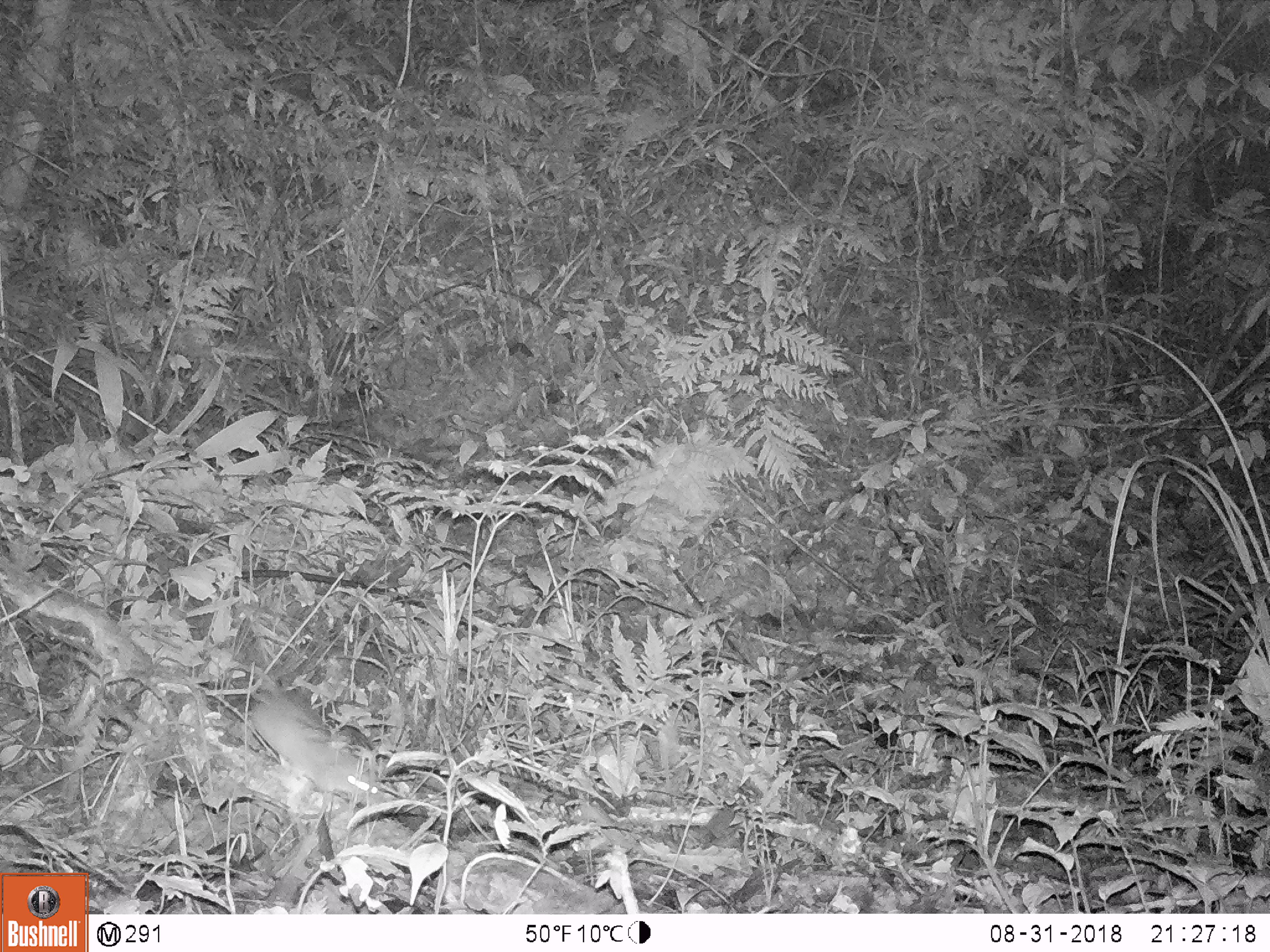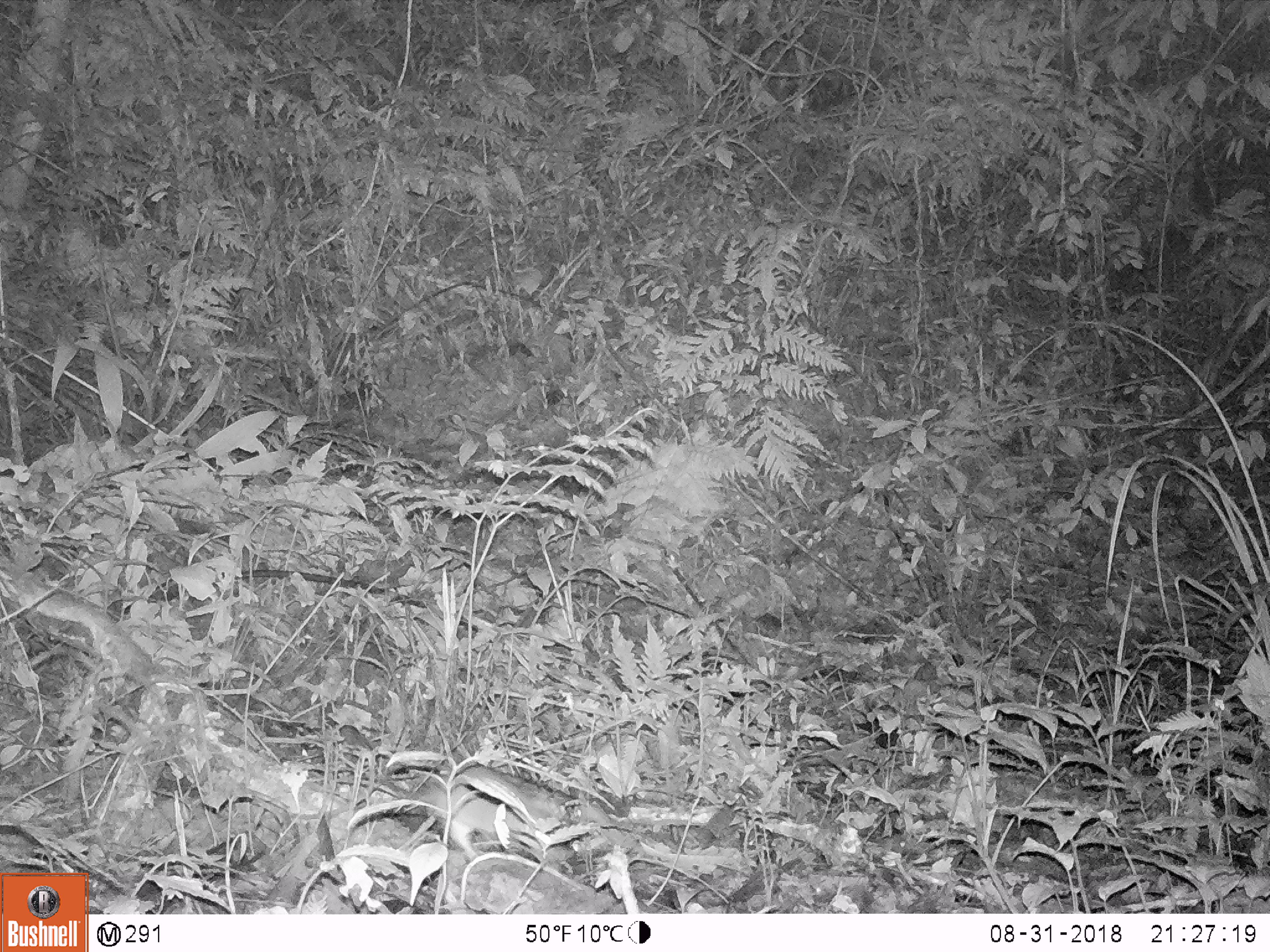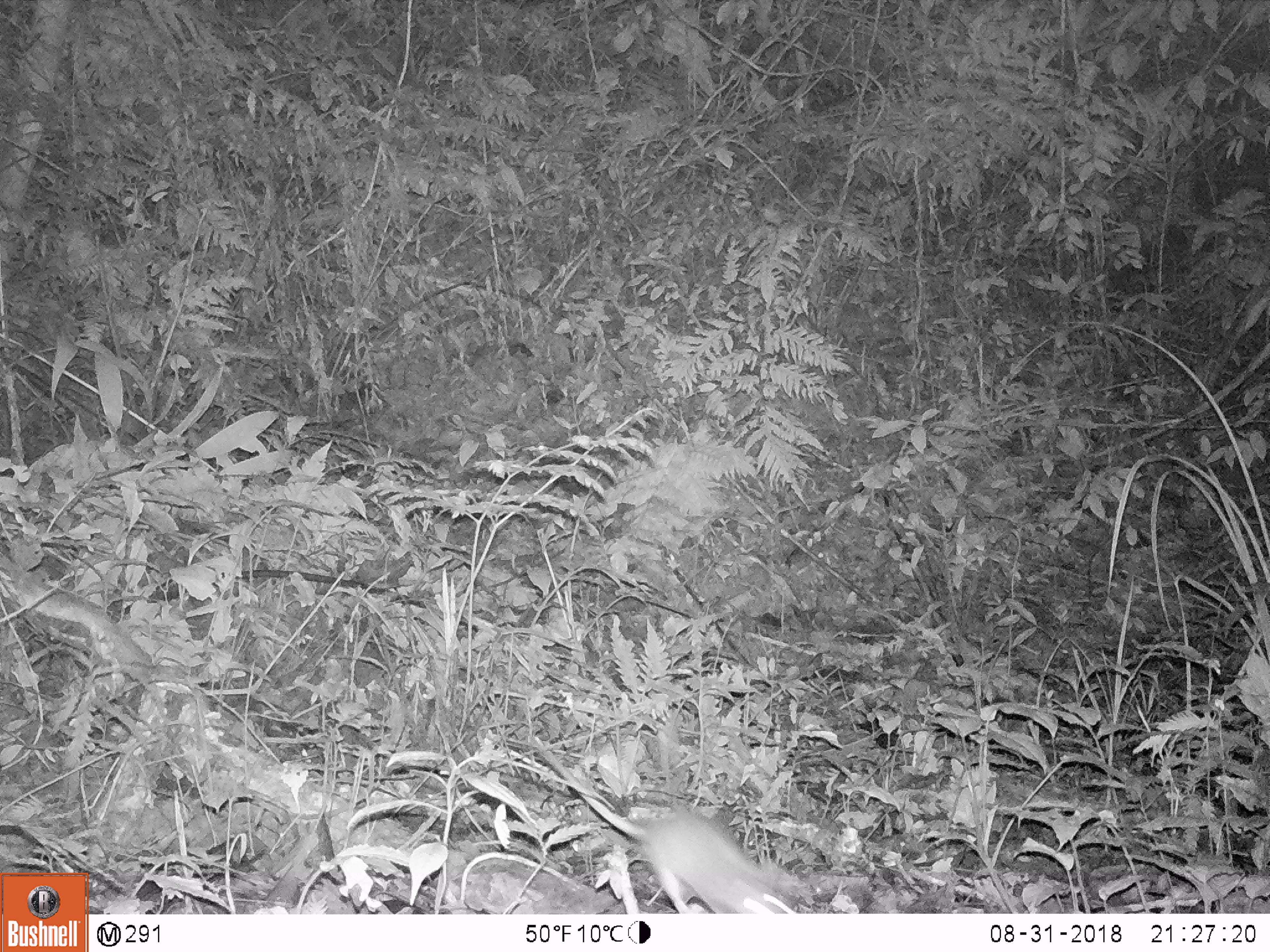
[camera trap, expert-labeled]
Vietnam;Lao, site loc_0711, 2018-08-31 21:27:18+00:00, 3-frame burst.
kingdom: Animalia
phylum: Chordata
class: Mammalia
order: Rodentia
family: Muridae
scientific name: Muridae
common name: old-world mice and rats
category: unidentified murid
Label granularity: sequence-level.